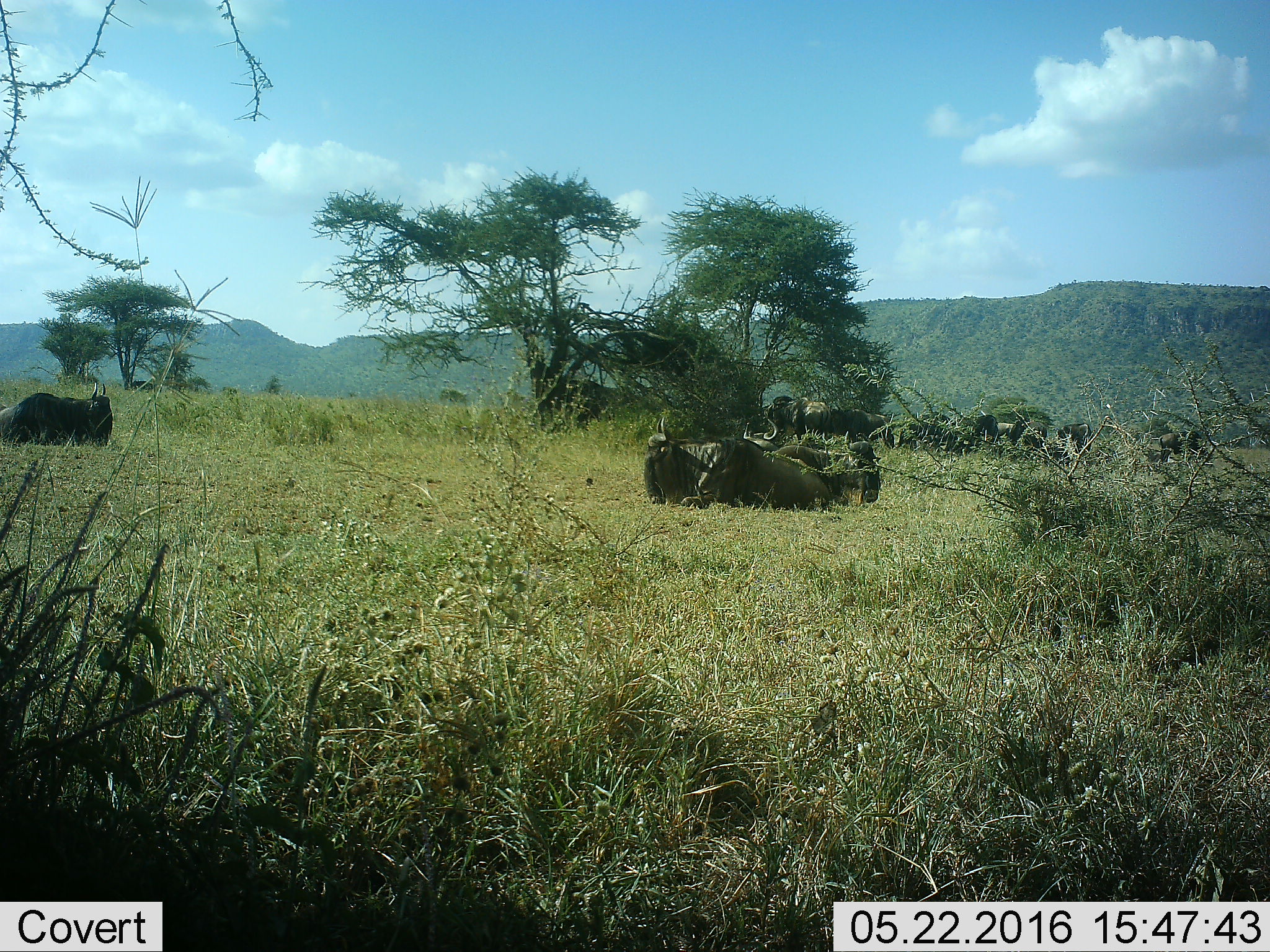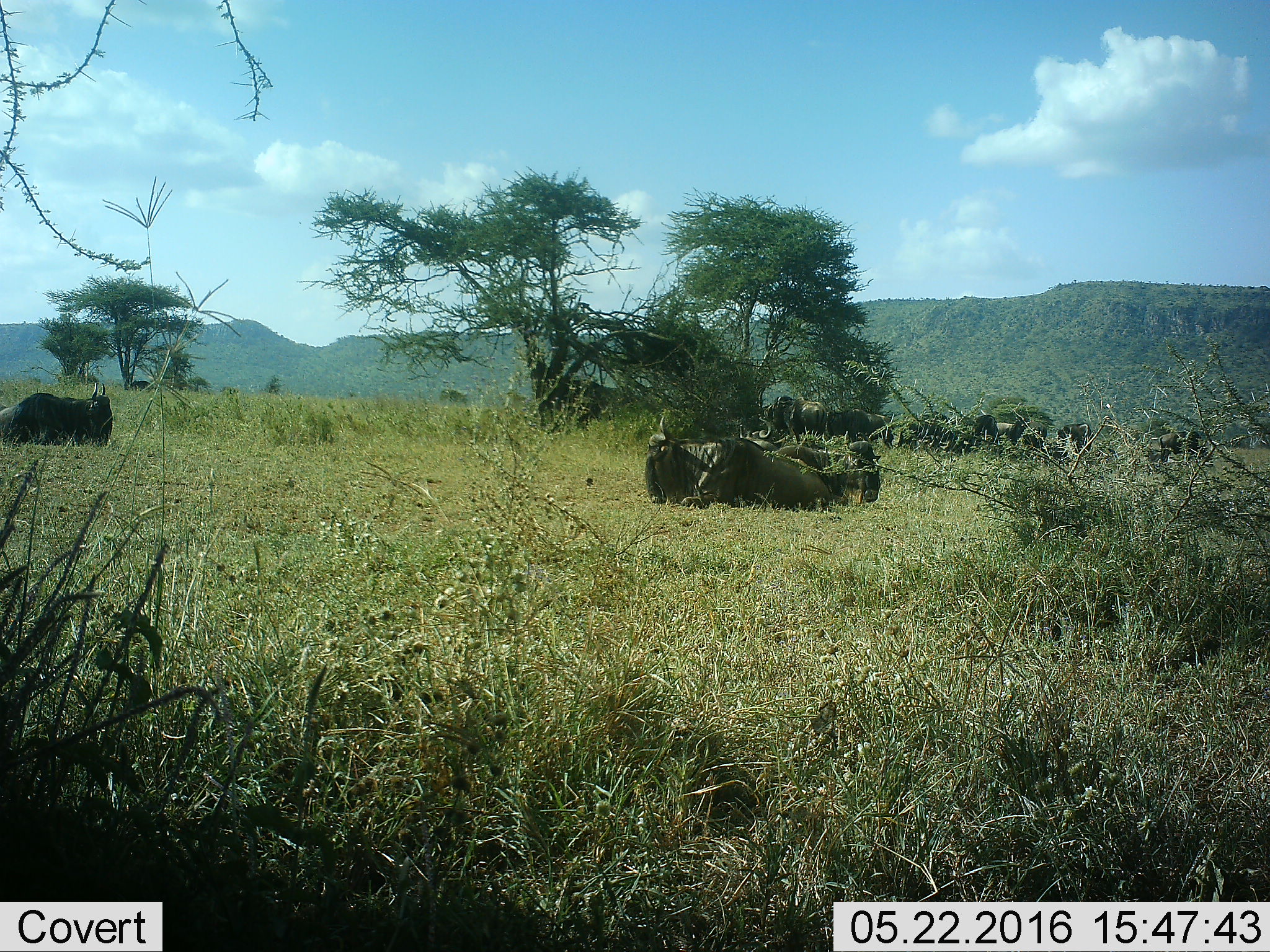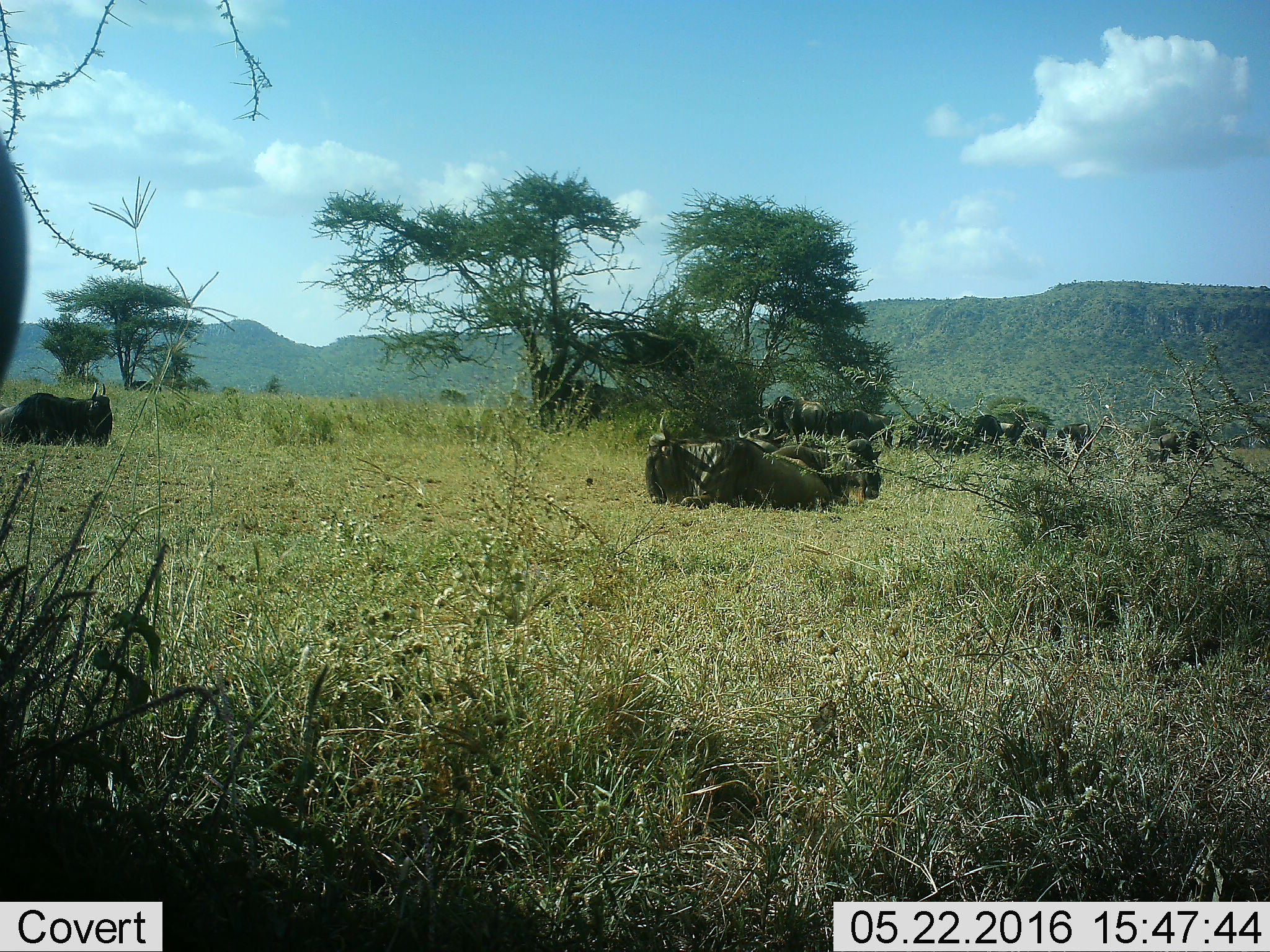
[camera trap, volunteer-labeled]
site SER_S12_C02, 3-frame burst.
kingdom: Animalia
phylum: Chordata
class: Mammalia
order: Artiodactyla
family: Bovidae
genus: Connochaetes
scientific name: Connochaetes taurinus taurinus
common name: blue wildebeest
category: wildebeestblue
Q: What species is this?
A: Wildebeestblue (blue wildebeest) (Connochaetes taurinus taurinus).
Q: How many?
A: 11-50.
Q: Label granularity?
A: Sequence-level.